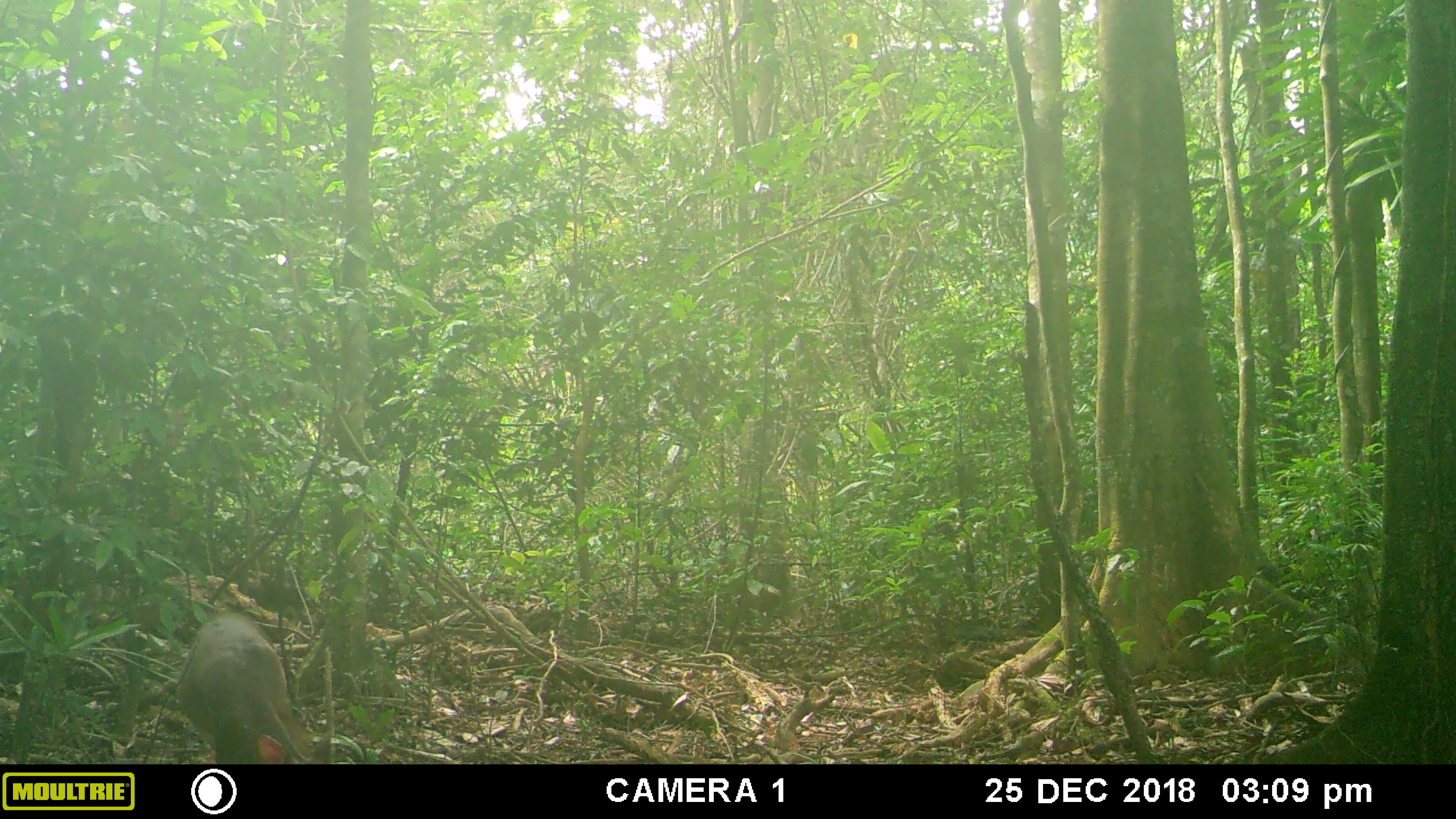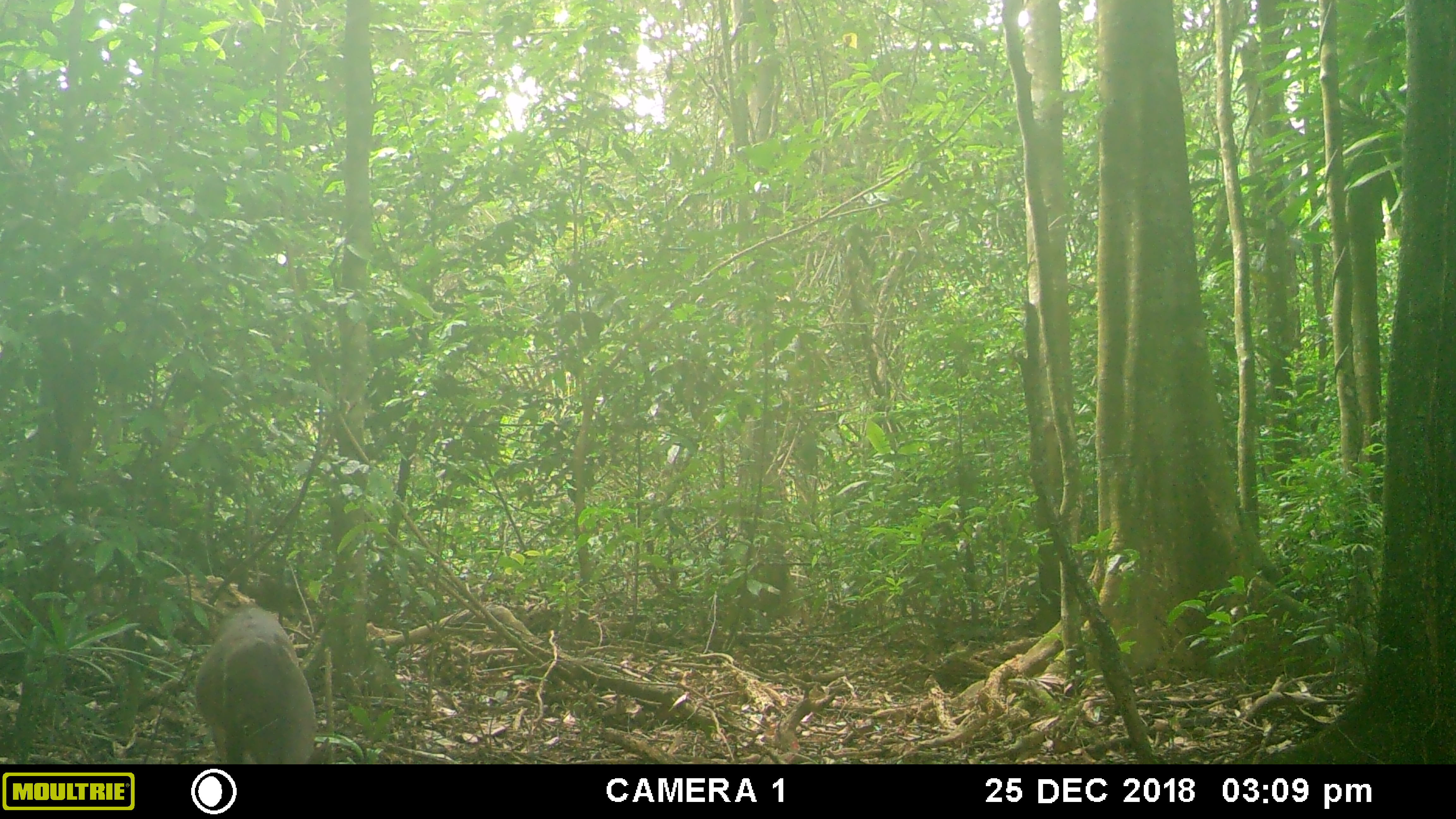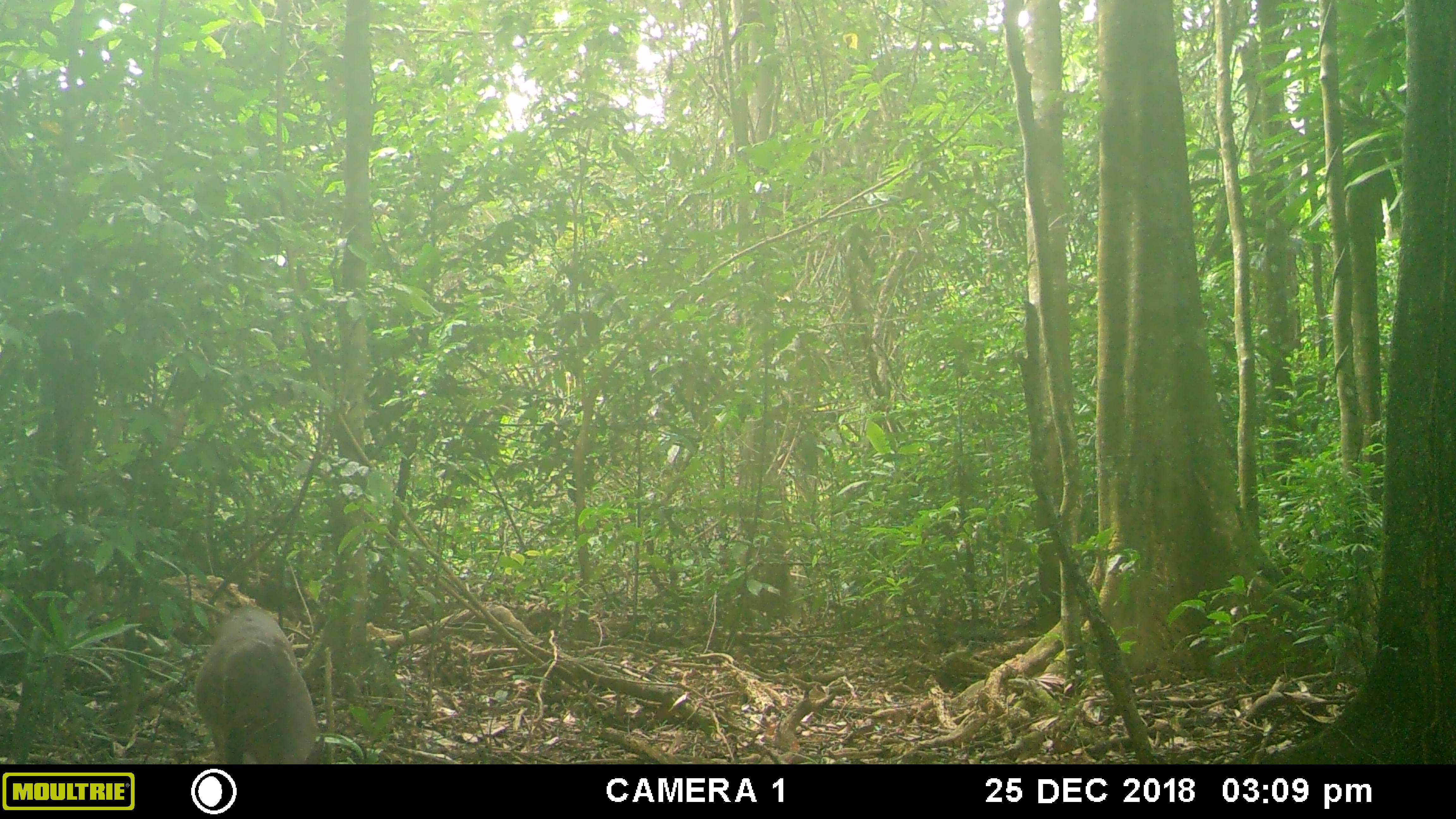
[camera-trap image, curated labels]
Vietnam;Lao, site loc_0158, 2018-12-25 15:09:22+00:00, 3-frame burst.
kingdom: Animalia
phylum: Chordata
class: Mammalia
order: Artiodactyla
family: Cervidae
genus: Muntiacus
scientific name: Muntiacus vuquangensis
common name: large-antlered muntjac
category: large antlered muntjac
Large antlered muntjac (large-antlered muntjac) (Muntiacus vuquangensis). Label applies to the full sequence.